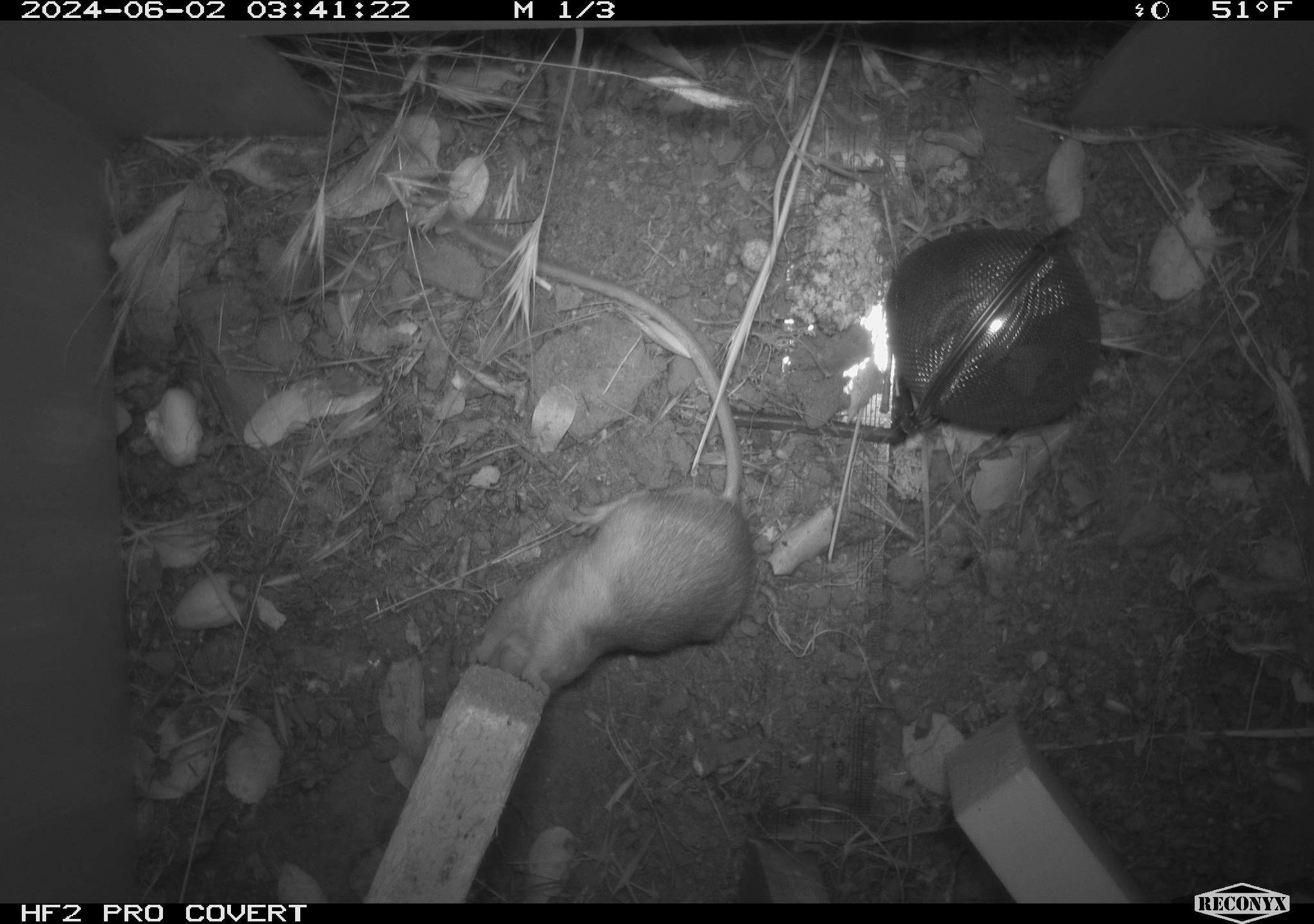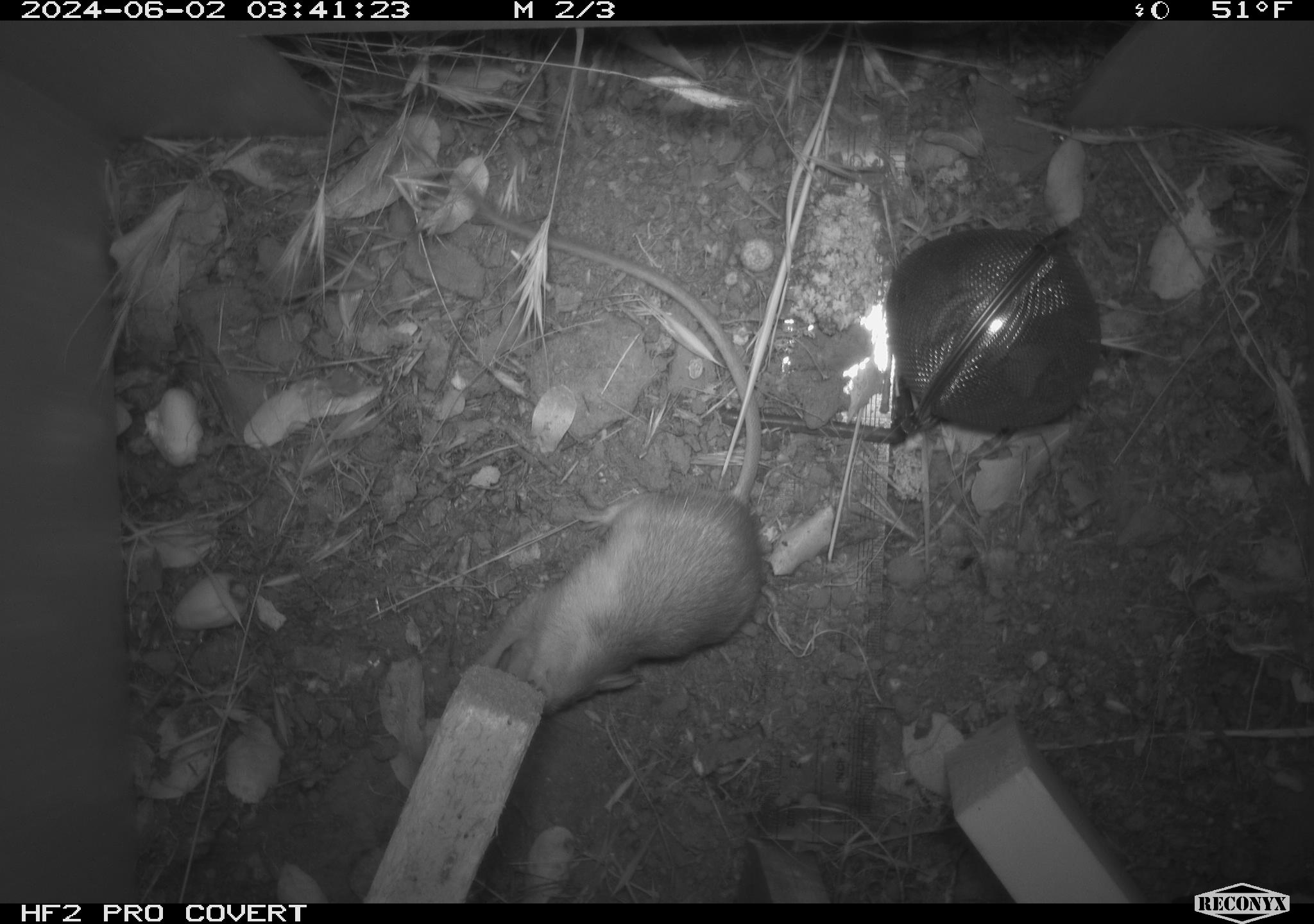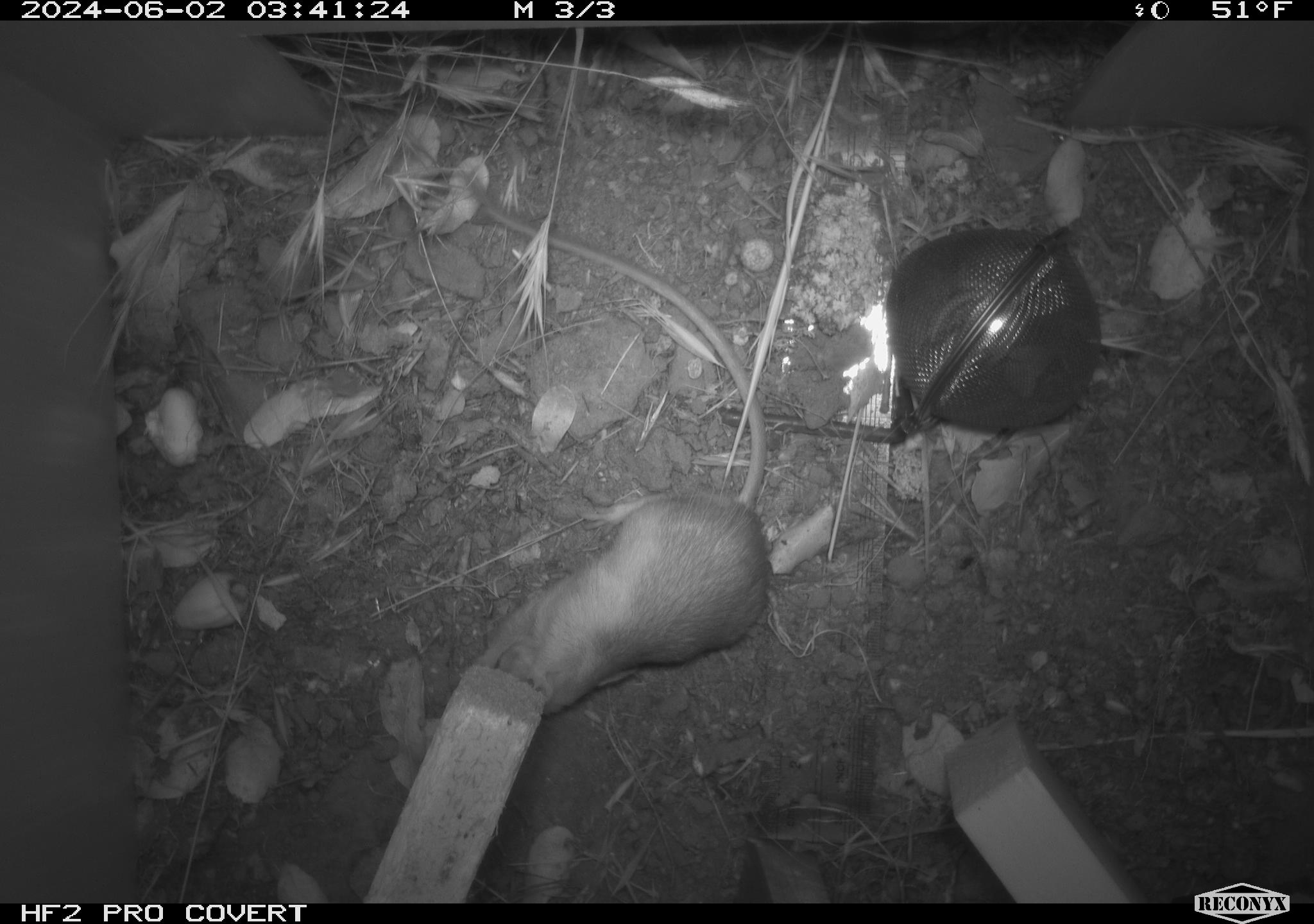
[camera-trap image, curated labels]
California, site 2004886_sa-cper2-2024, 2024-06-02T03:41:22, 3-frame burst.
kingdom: Animalia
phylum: Chordata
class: Mammalia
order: Rodentia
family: Heteromyidae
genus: Dipodomys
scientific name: Dipodomys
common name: kangaroo rats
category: dipodomys species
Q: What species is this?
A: Dipodomys species (kangaroo rats) (Dipodomys).